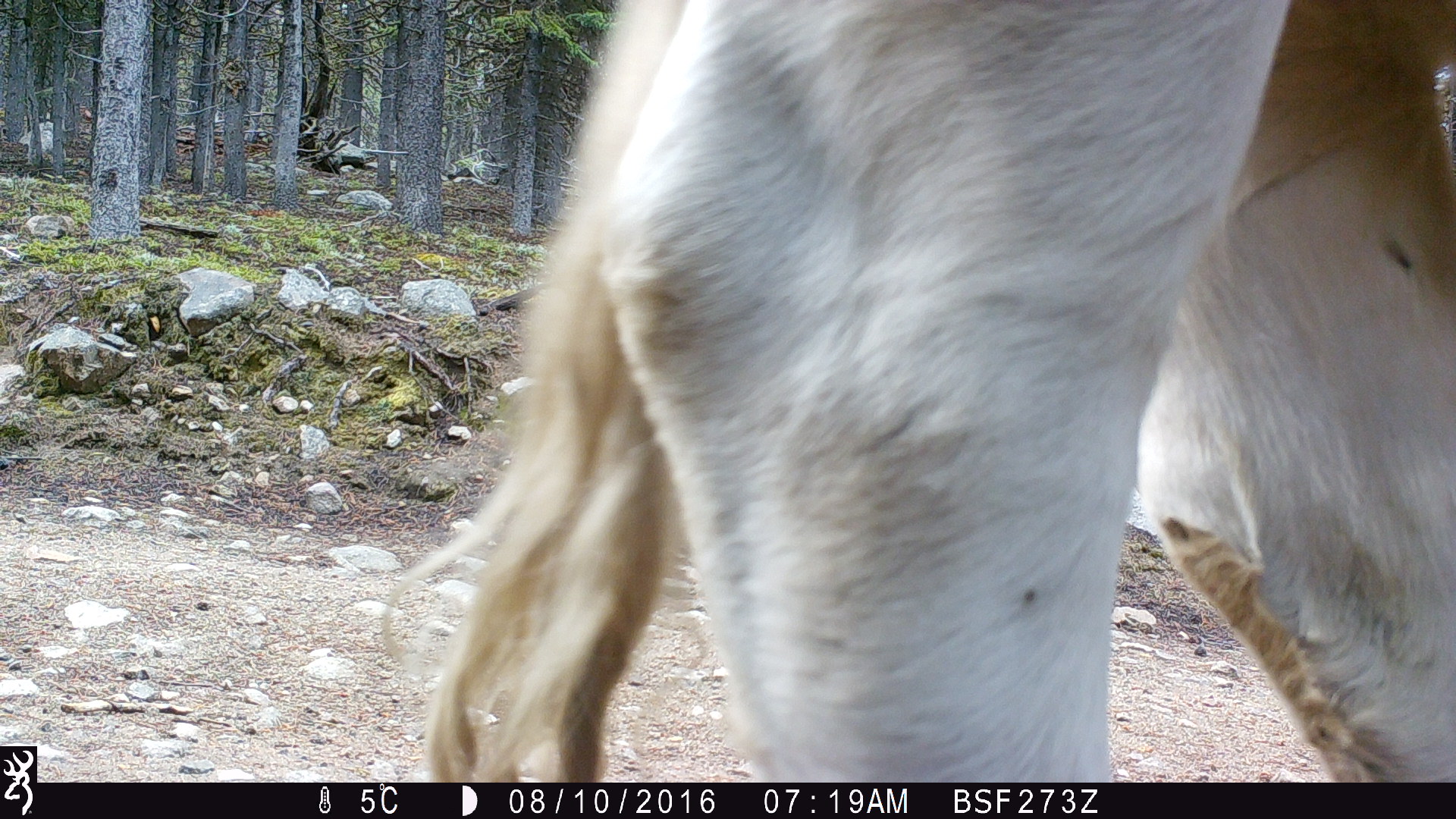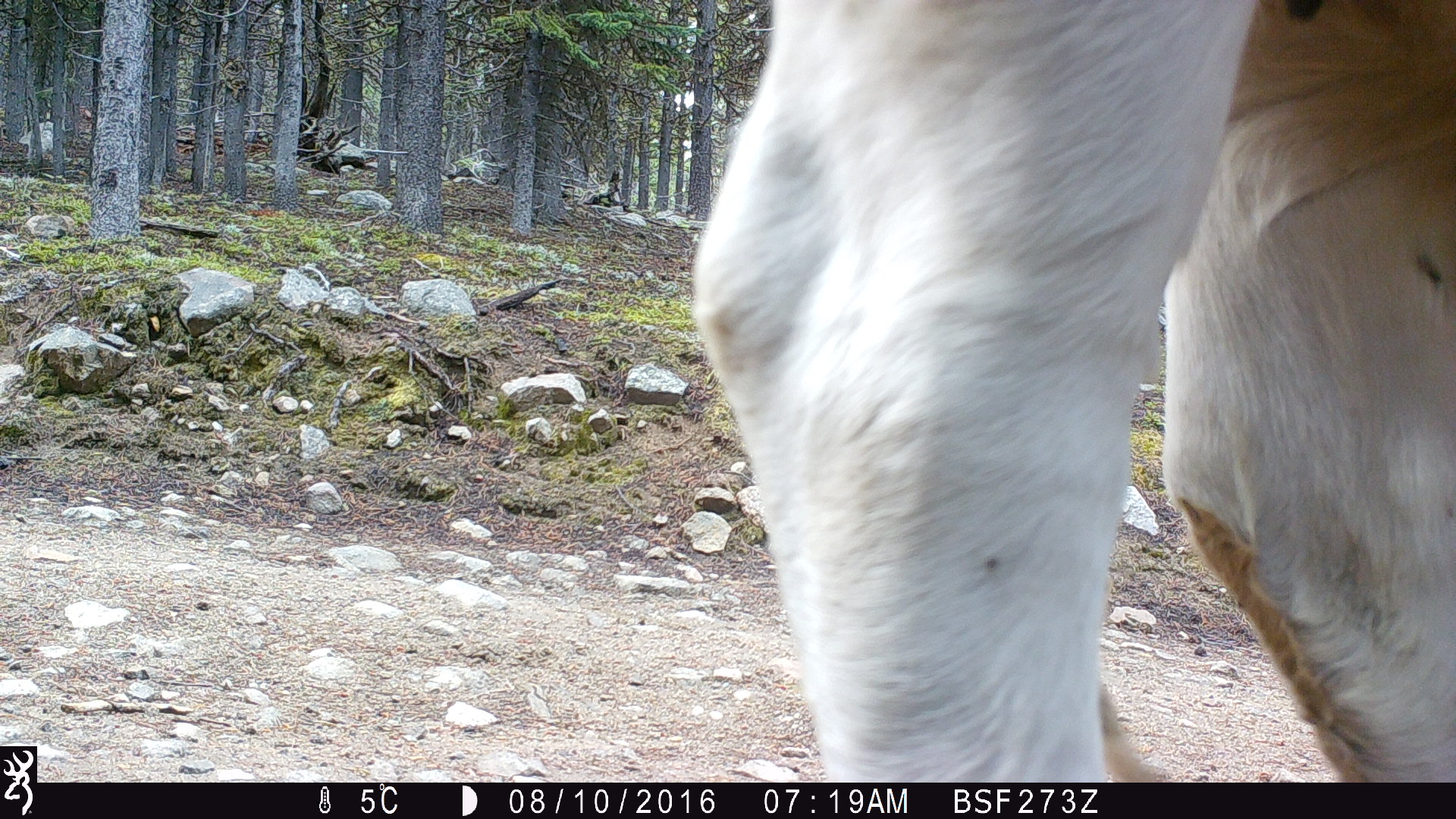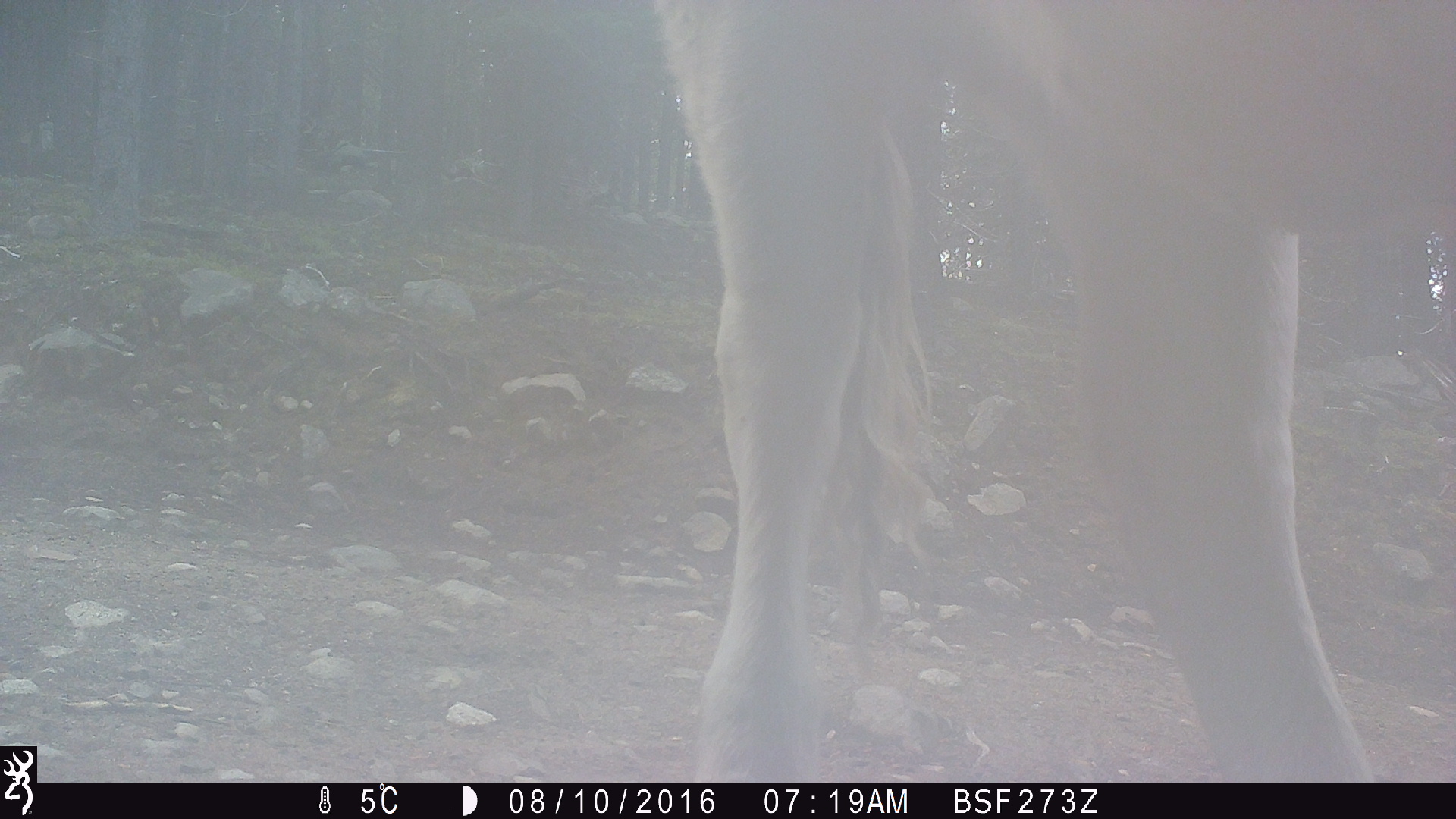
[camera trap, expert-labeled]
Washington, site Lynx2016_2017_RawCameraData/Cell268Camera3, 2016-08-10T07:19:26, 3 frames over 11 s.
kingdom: Animalia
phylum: Chordata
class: Mammalia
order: Artiodactyla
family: Bovidae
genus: Bos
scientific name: Bos taurus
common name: domestic cattle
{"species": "domestic cattle (Bos taurus)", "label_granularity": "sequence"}